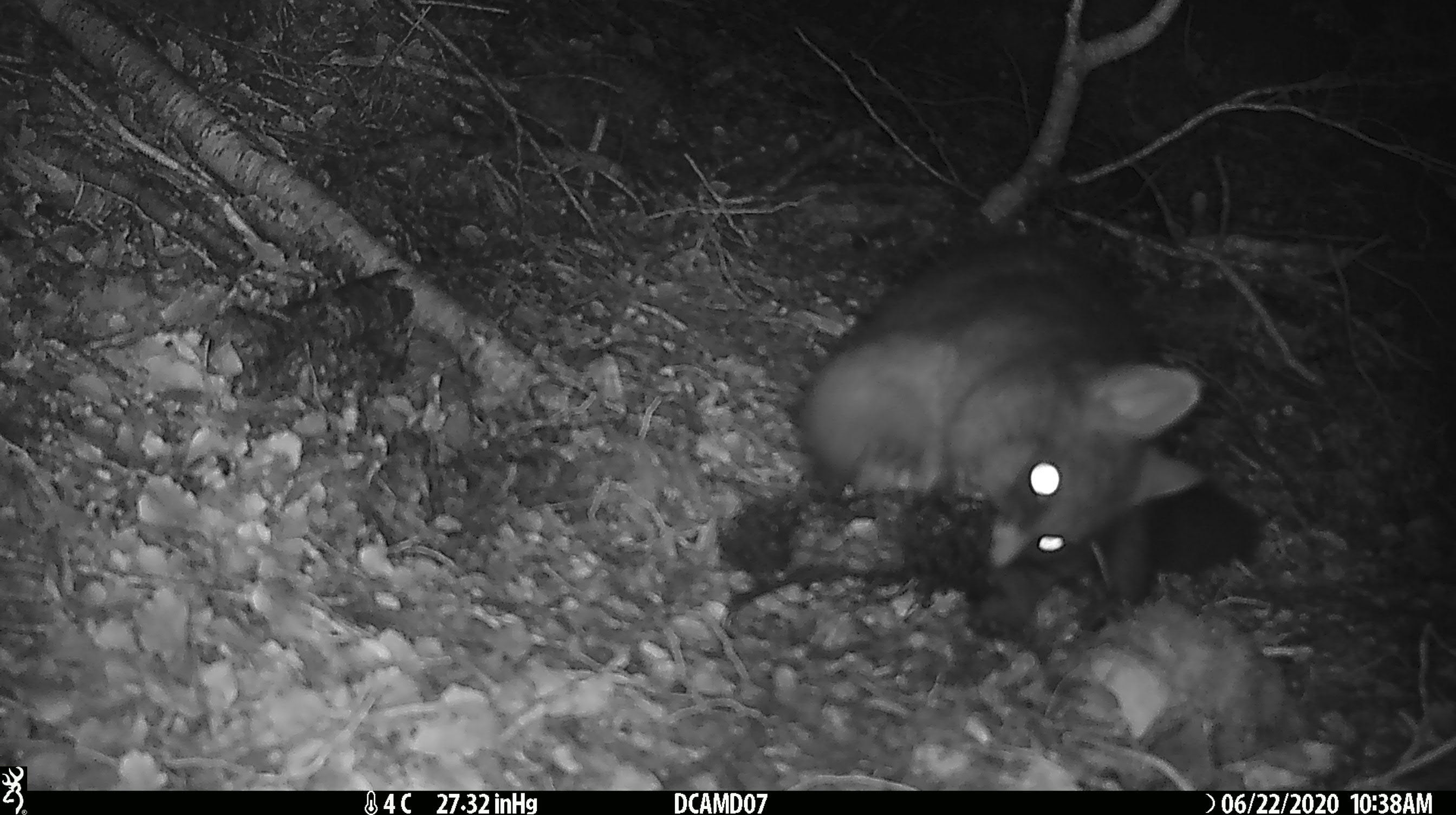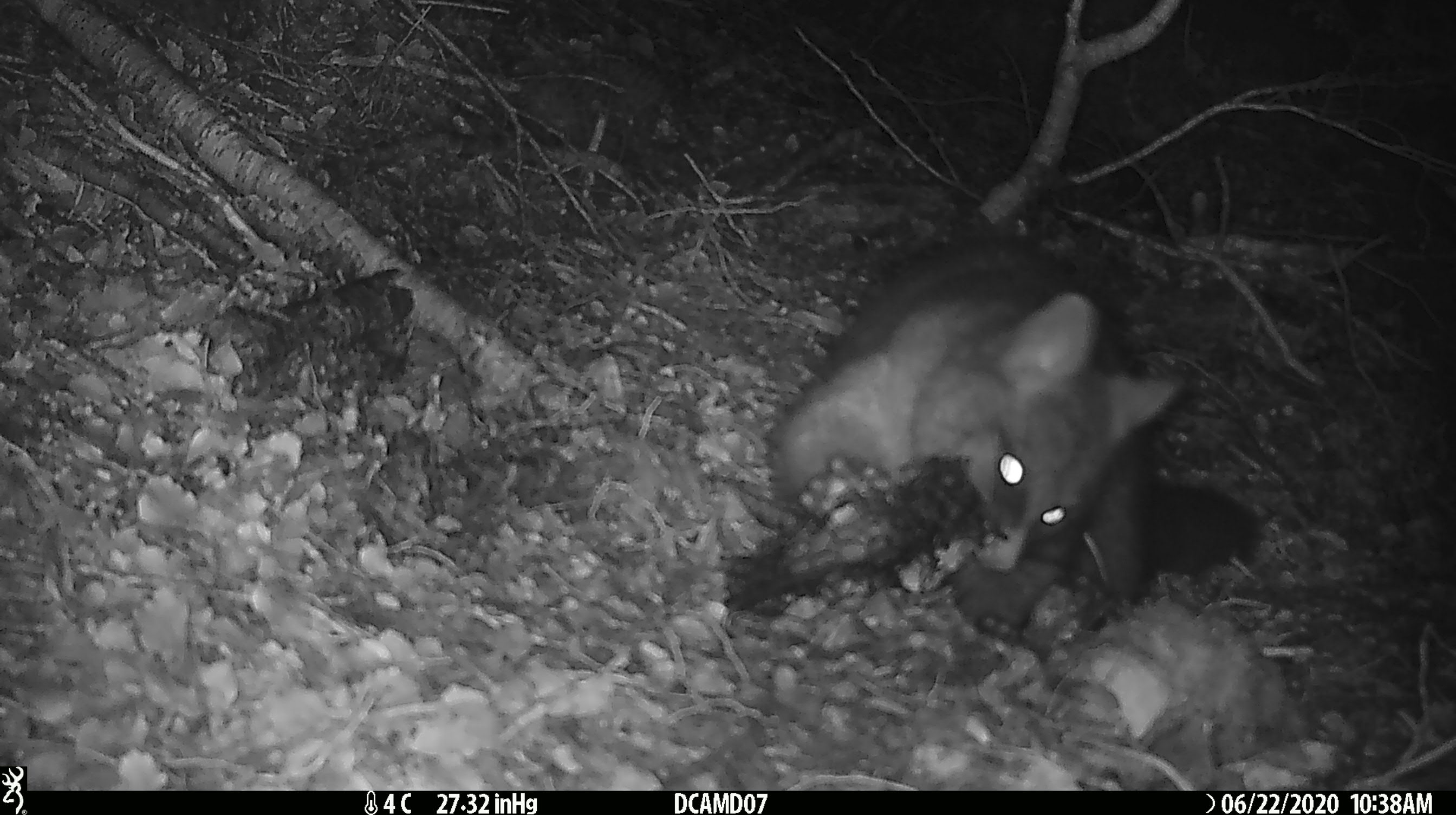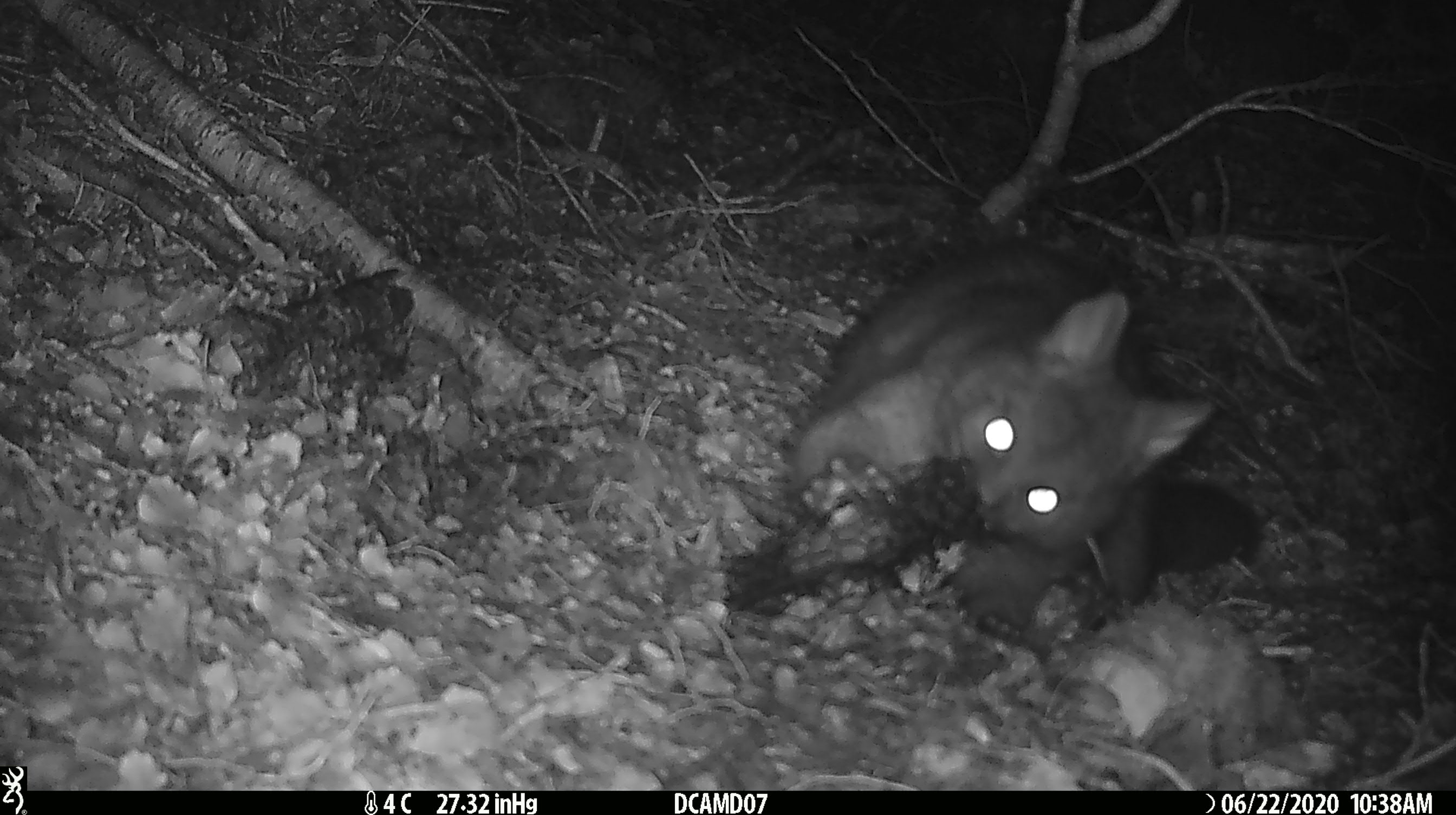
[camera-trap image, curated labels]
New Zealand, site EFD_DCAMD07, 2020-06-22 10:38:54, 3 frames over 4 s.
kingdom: Animalia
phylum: Chordata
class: Mammalia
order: Diprotodontia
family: Phalangeridae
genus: Trichosurus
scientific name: Trichosurus vulpecula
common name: common brushtail possum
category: possum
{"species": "possum (common brushtail possum) (Trichosurus vulpecula)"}